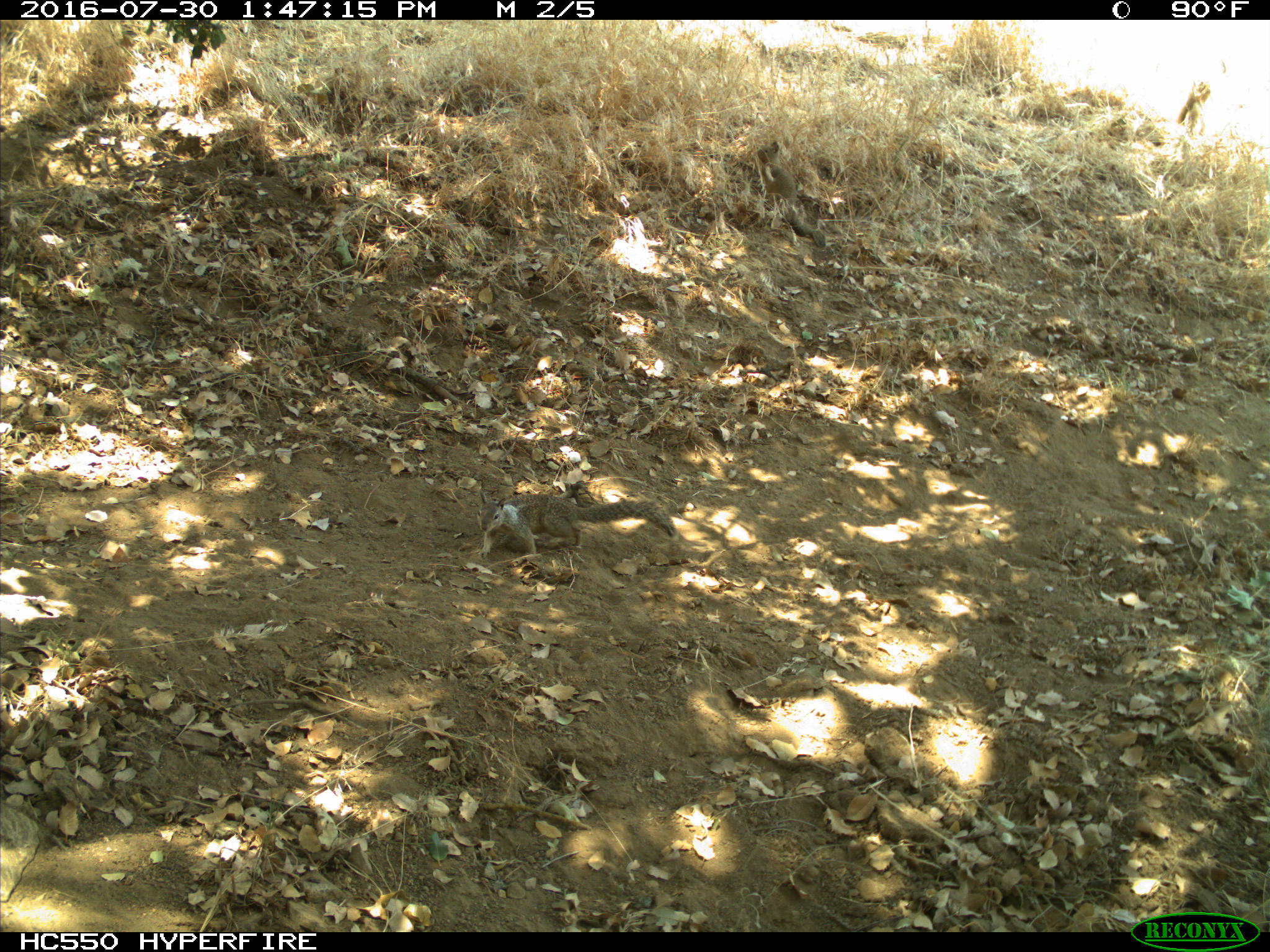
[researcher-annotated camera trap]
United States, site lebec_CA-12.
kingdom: Animalia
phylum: Chordata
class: Mammalia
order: Rodentia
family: Sciuridae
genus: Otospermophilus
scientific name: Otospermophilus beecheyi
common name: california ground squirrel